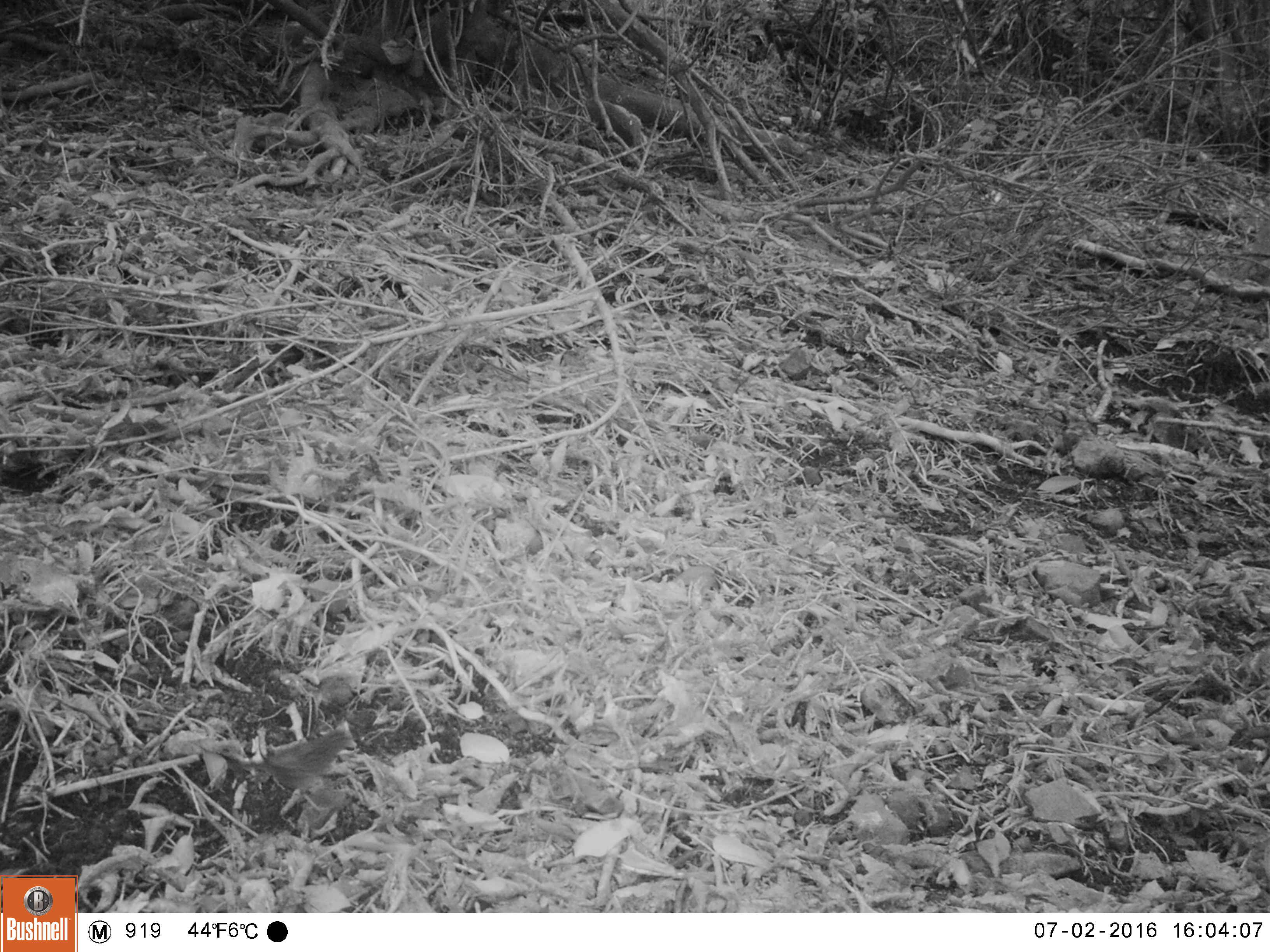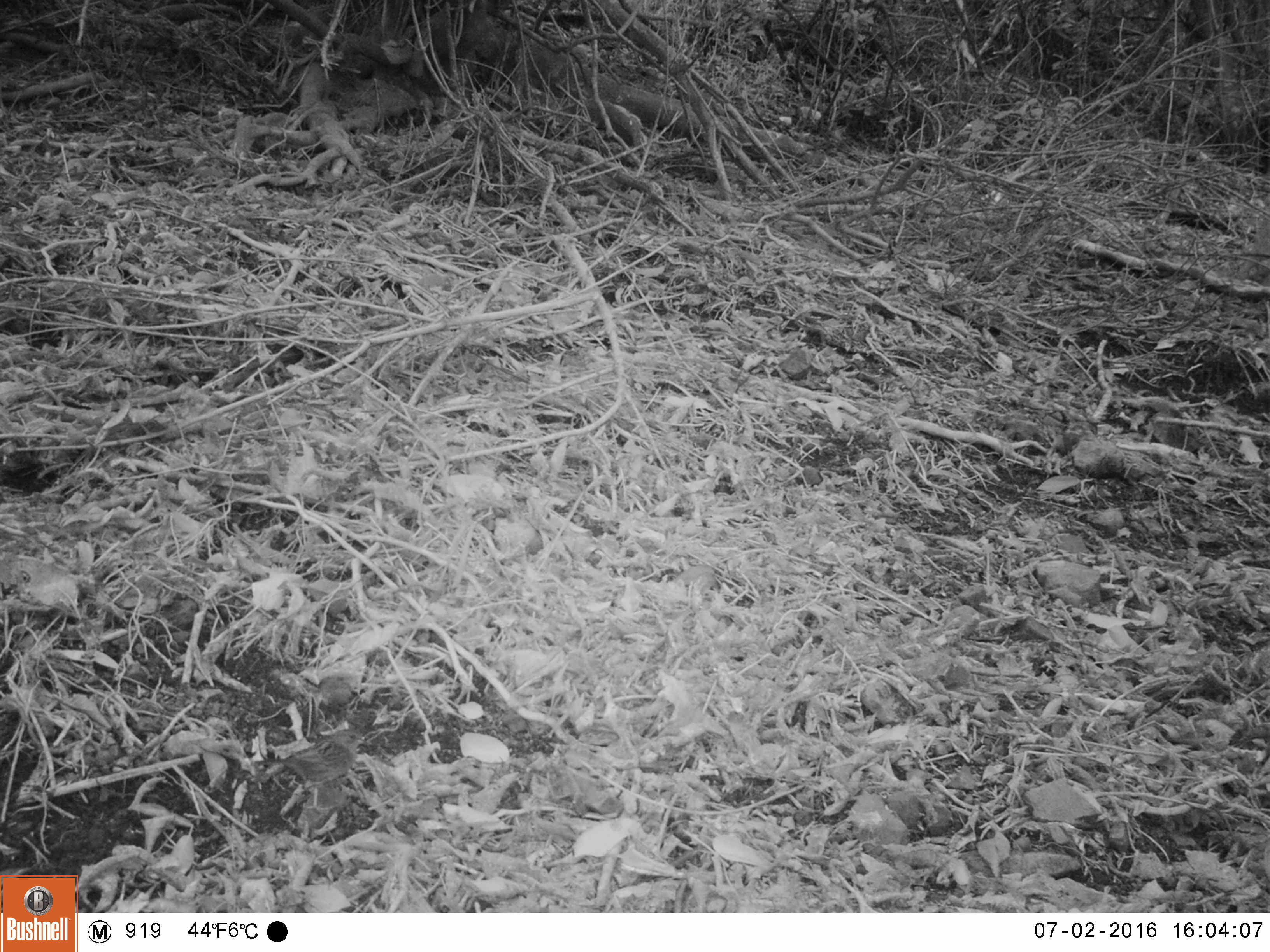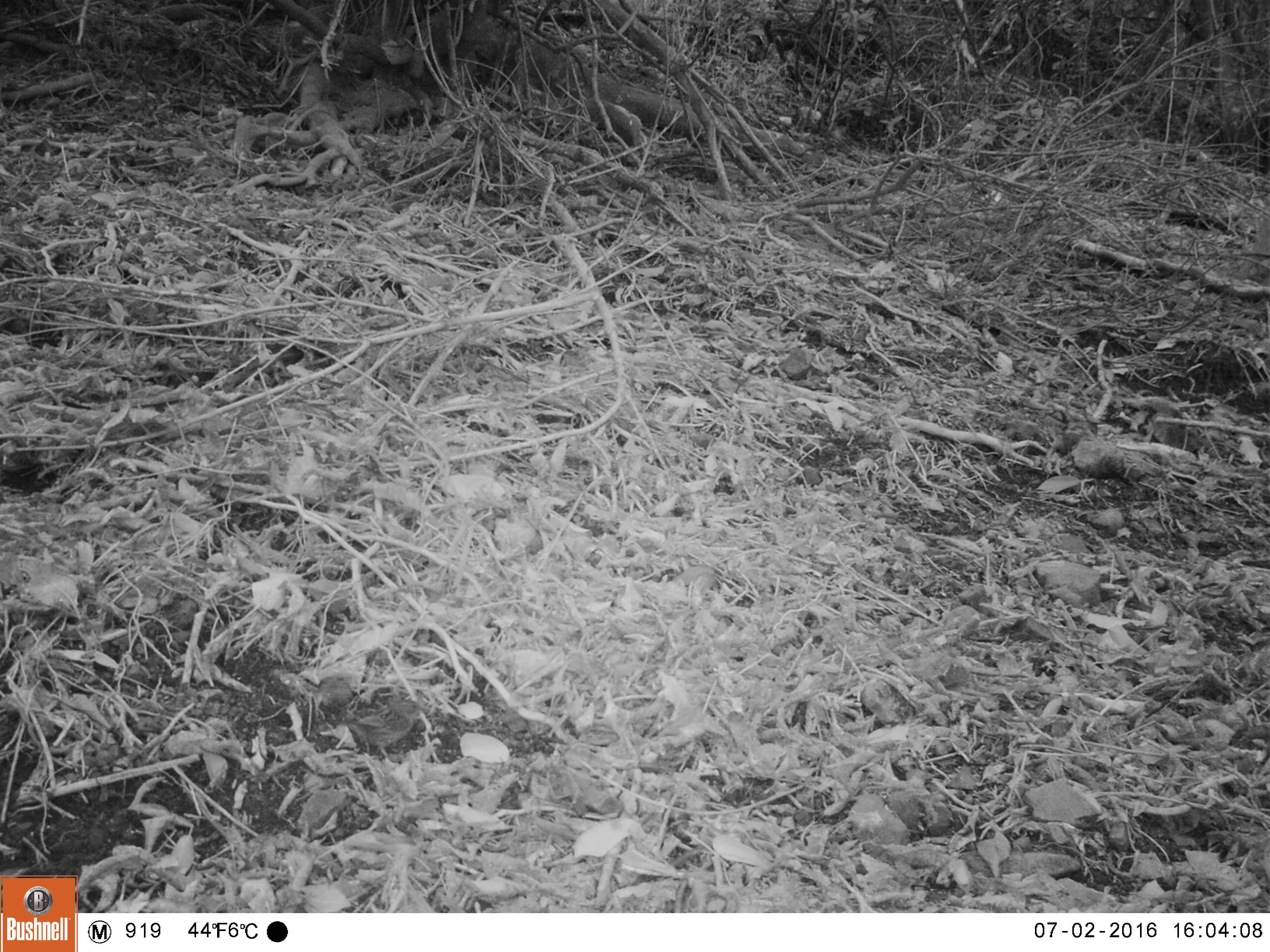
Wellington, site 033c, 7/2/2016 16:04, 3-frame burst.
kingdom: Animalia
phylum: Chordata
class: Aves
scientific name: Aves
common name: bird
Bird (Aves).